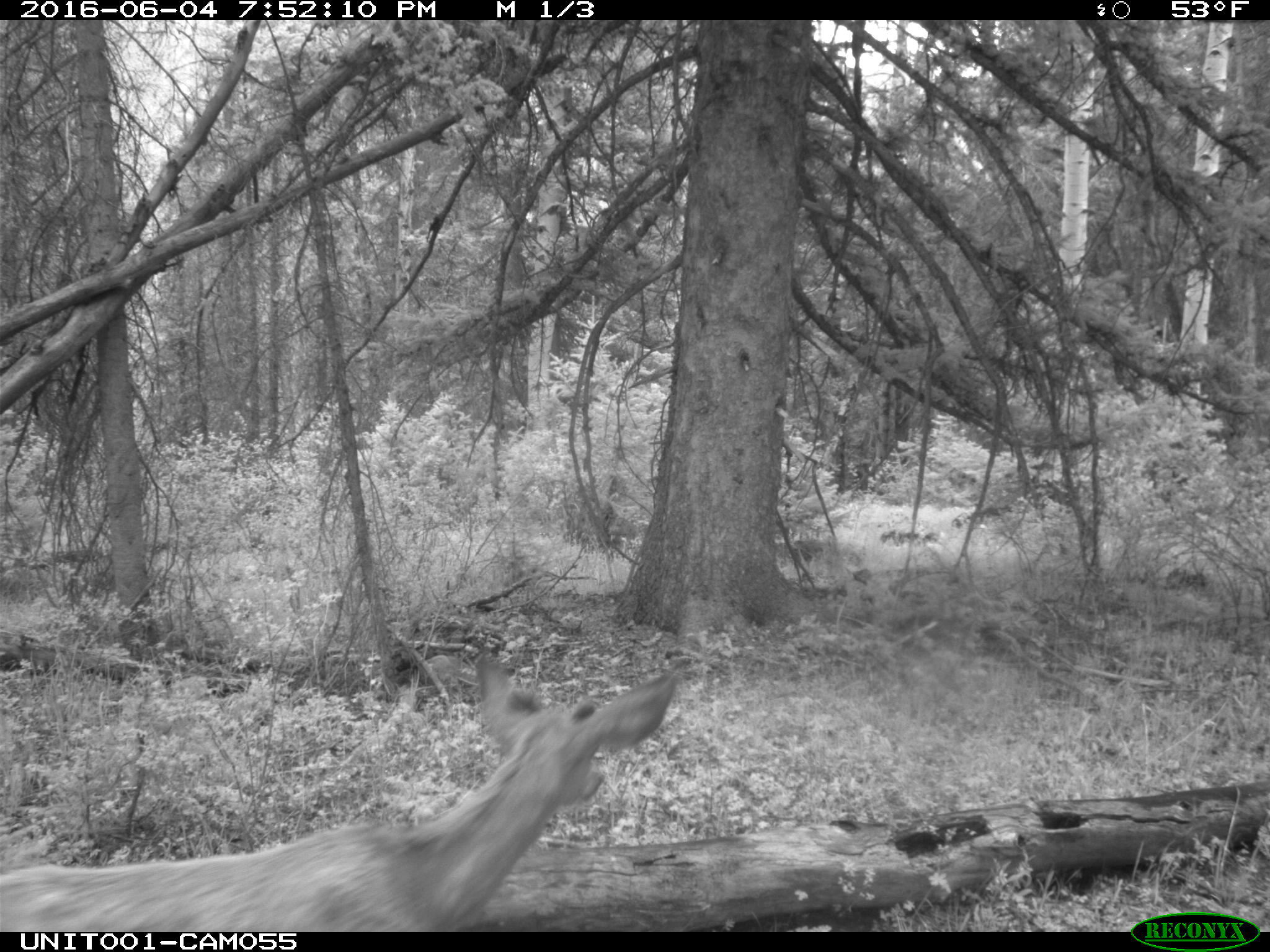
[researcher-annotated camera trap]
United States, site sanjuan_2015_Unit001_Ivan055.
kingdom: Animalia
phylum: Chordata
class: Mammalia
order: Artiodactyla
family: Cervidae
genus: Odocoileus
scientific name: Odocoileus hemionus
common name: mule deer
Odocoileus hemionus (mule deer).